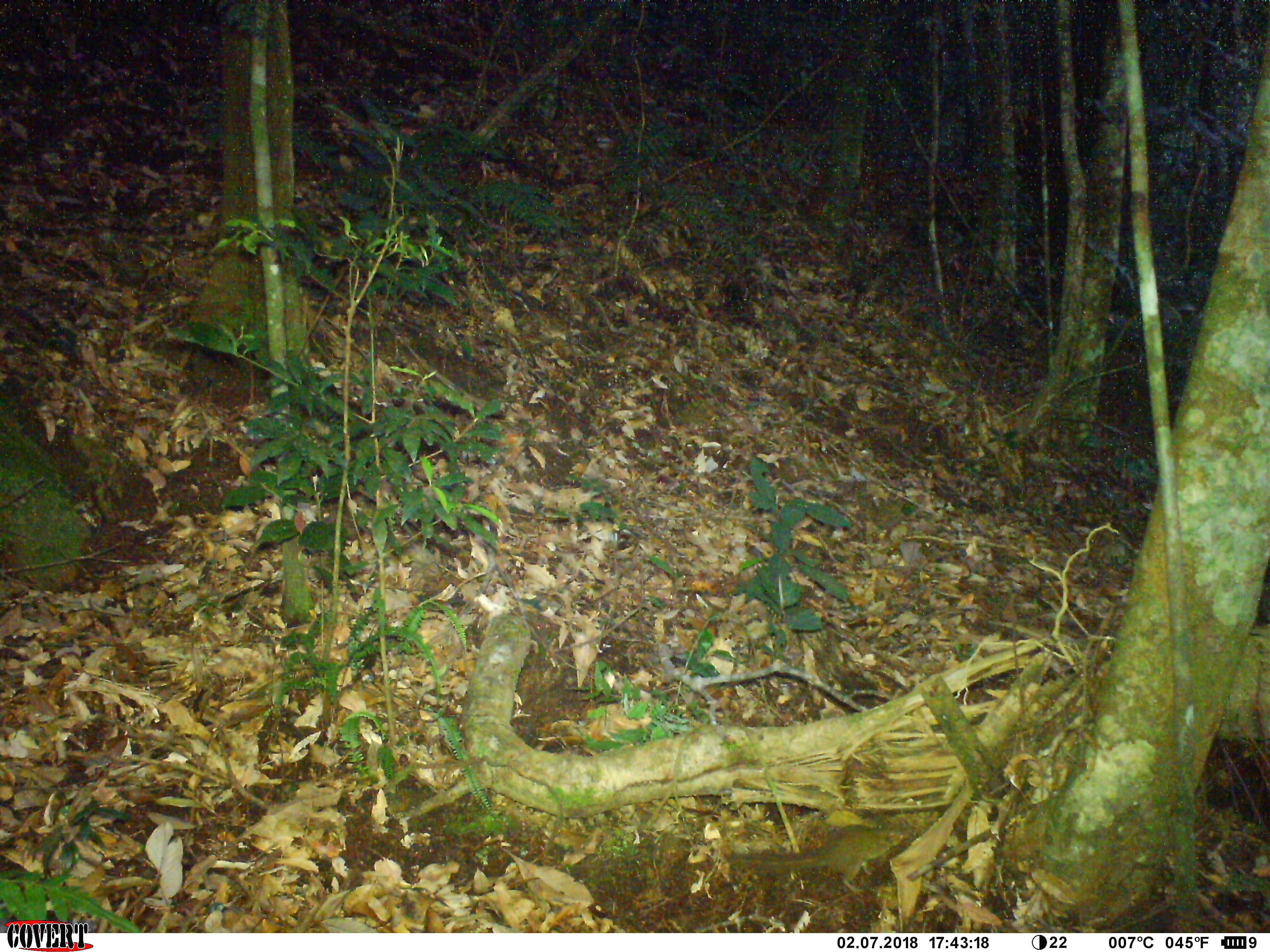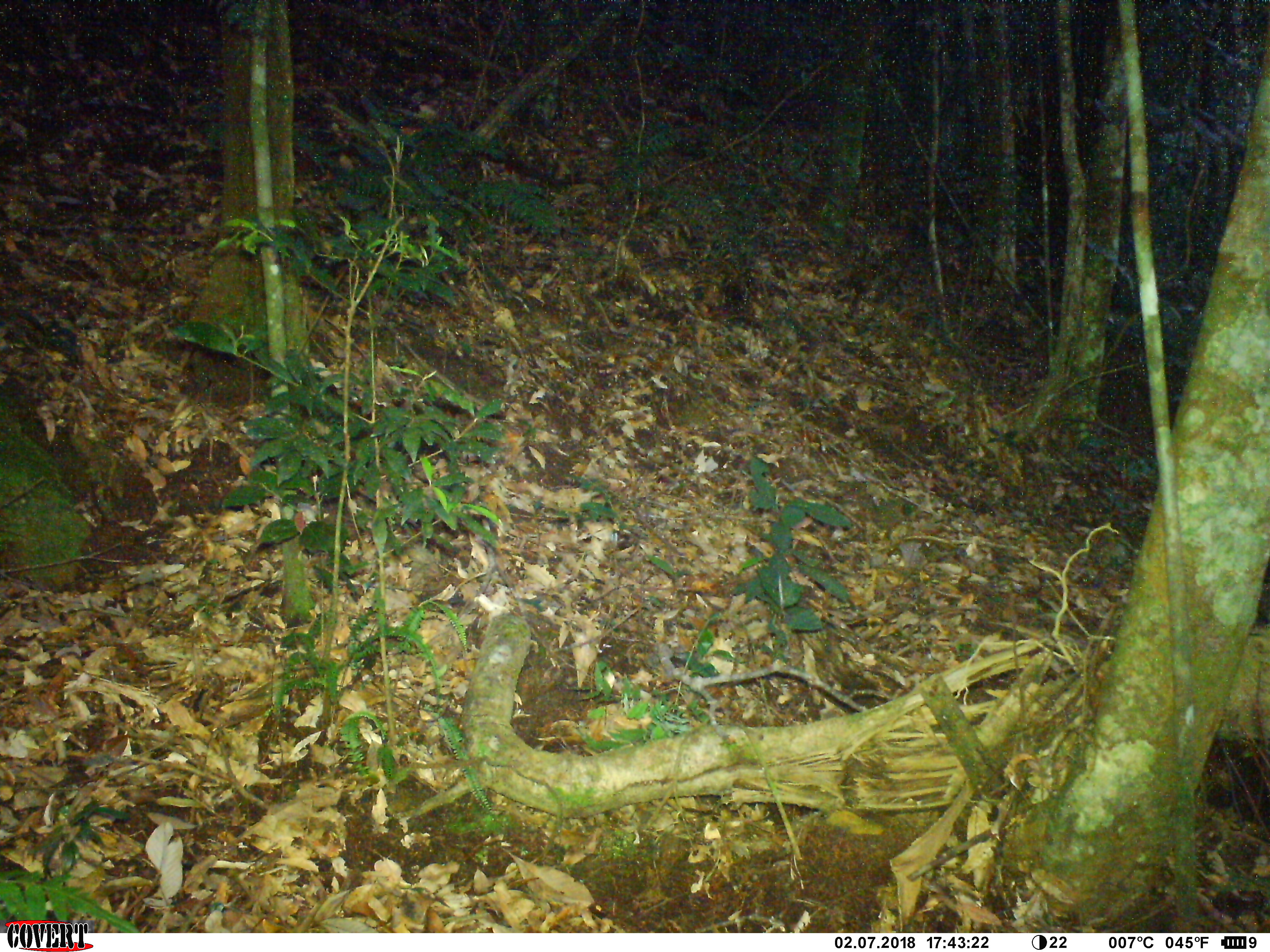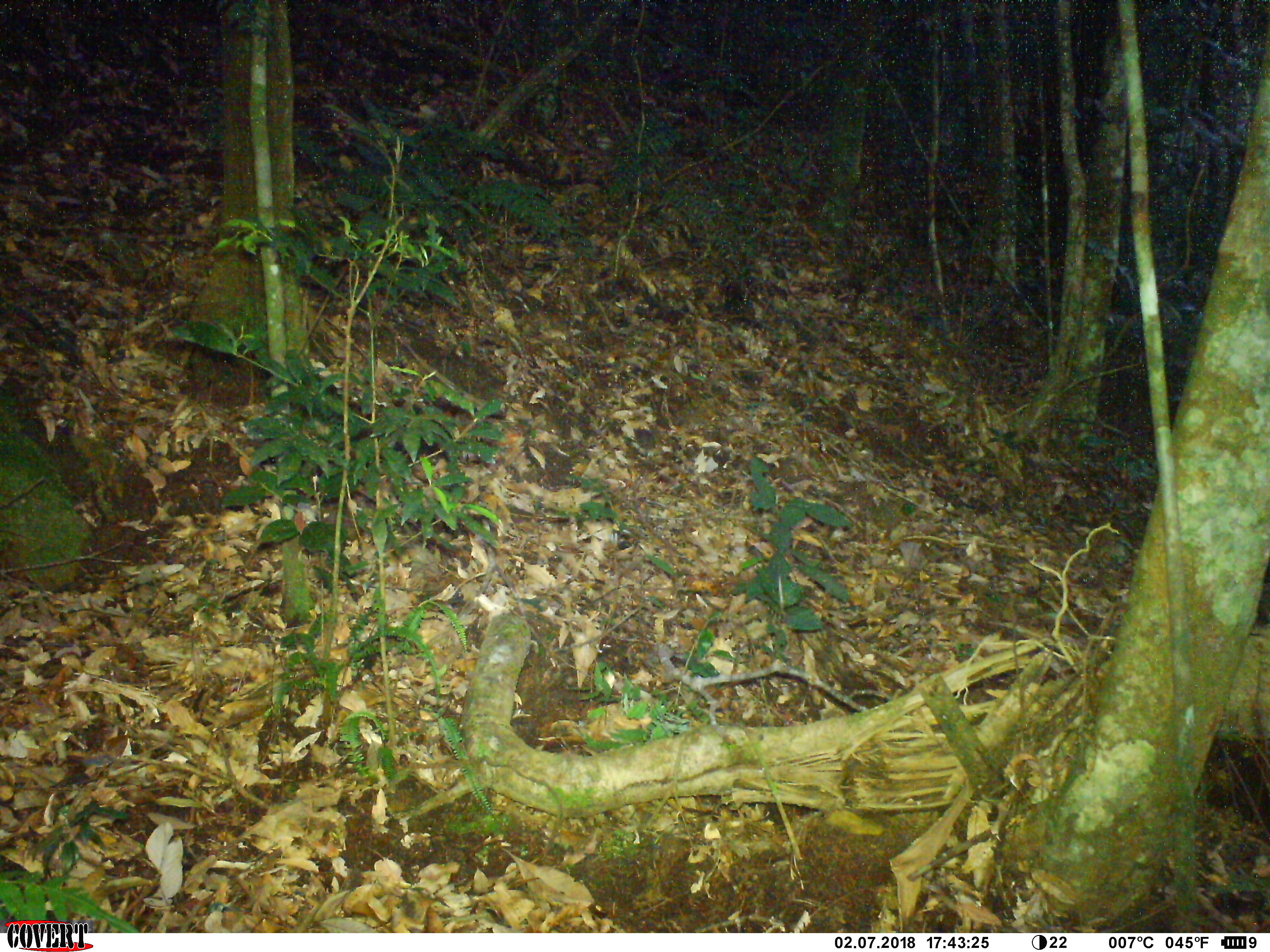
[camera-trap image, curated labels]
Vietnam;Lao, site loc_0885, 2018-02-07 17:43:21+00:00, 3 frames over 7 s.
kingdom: Animalia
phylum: Chordata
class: Mammalia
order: Rodentia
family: Muridae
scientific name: Muridae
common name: old-world mice and rats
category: unidentified murid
Unidentified murid (old-world mice and rats) (Muridae). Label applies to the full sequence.